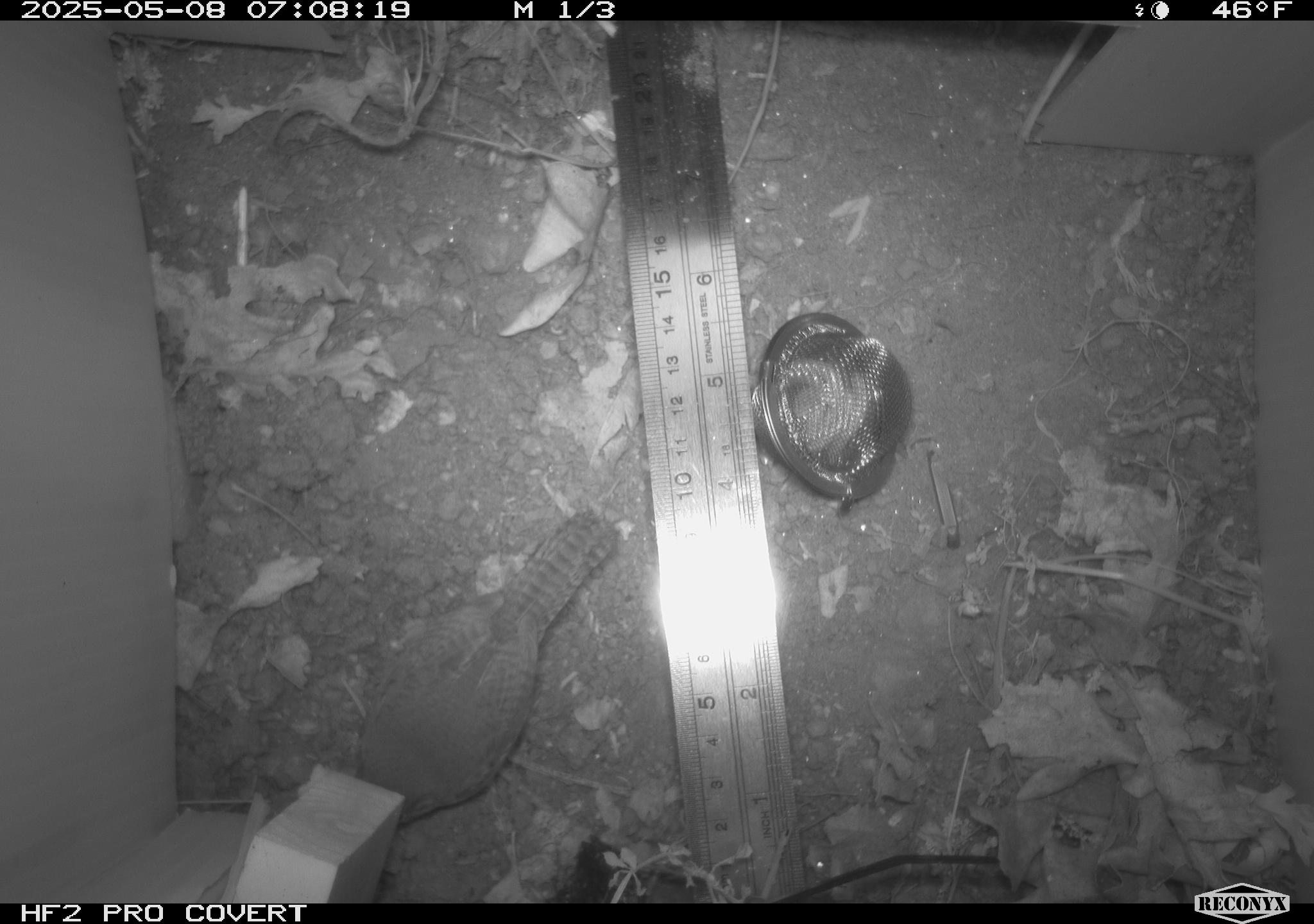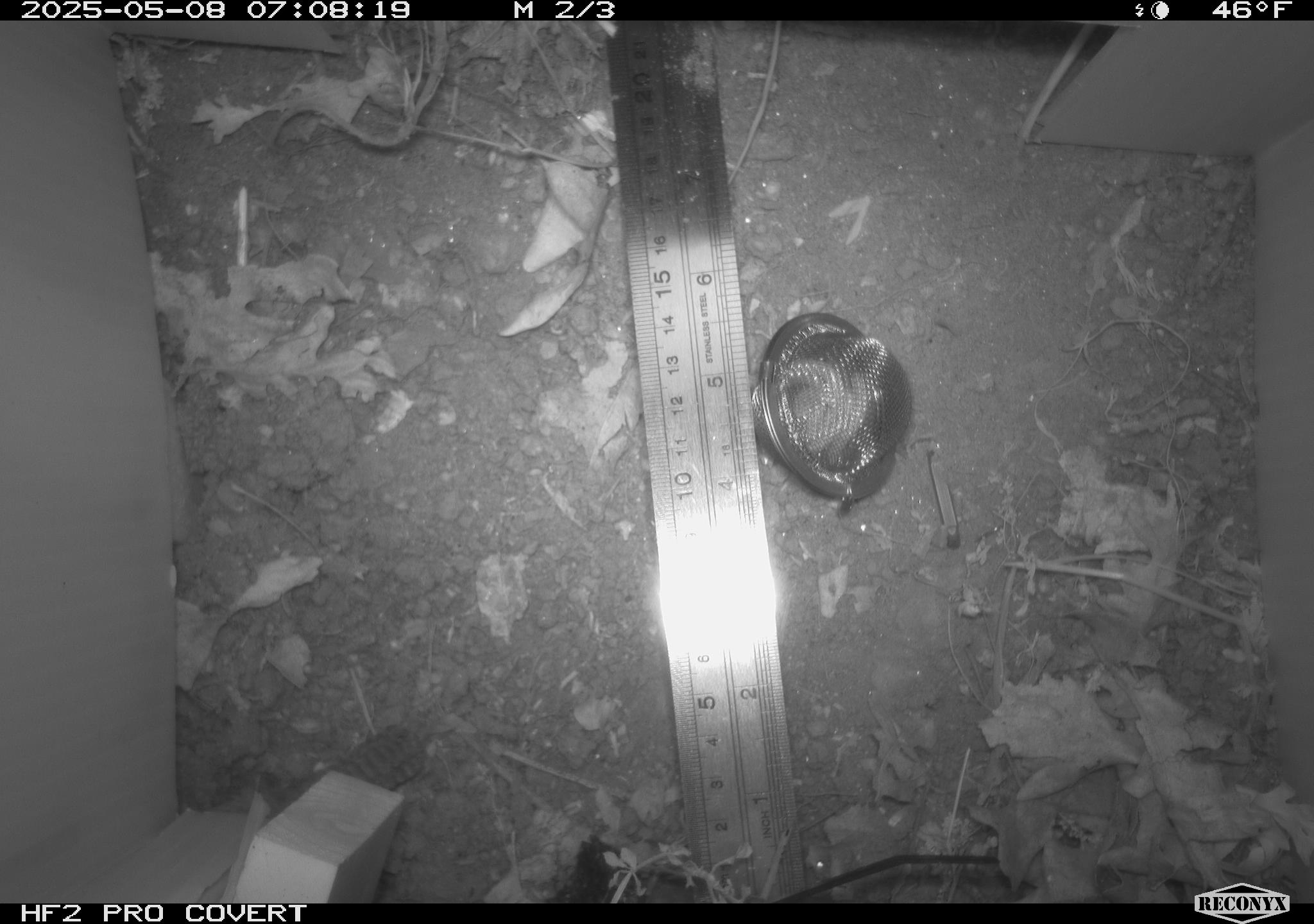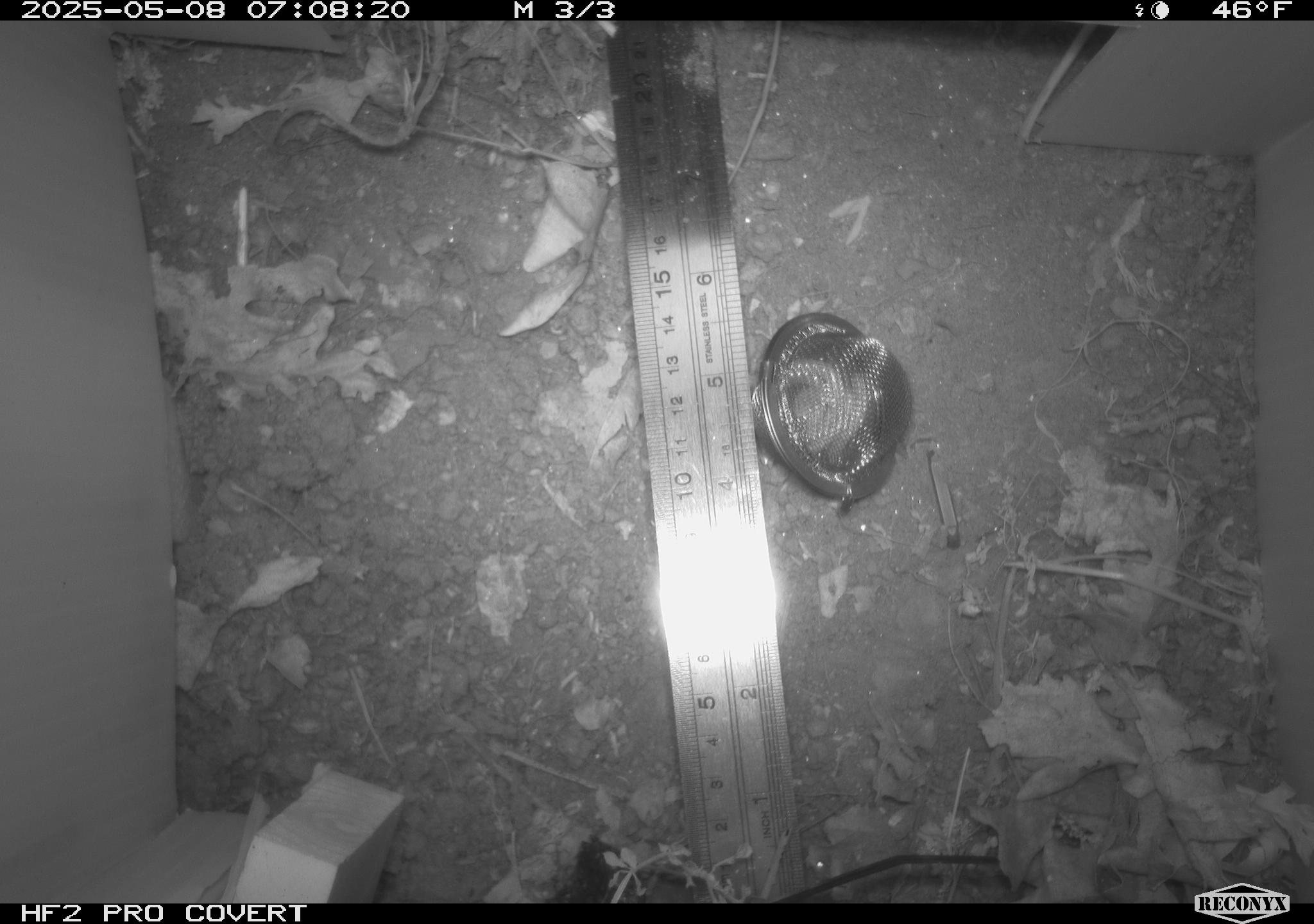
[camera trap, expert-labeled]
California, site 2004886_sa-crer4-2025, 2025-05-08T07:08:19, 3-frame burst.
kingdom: Animalia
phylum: Chordata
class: Aves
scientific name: Aves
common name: bird